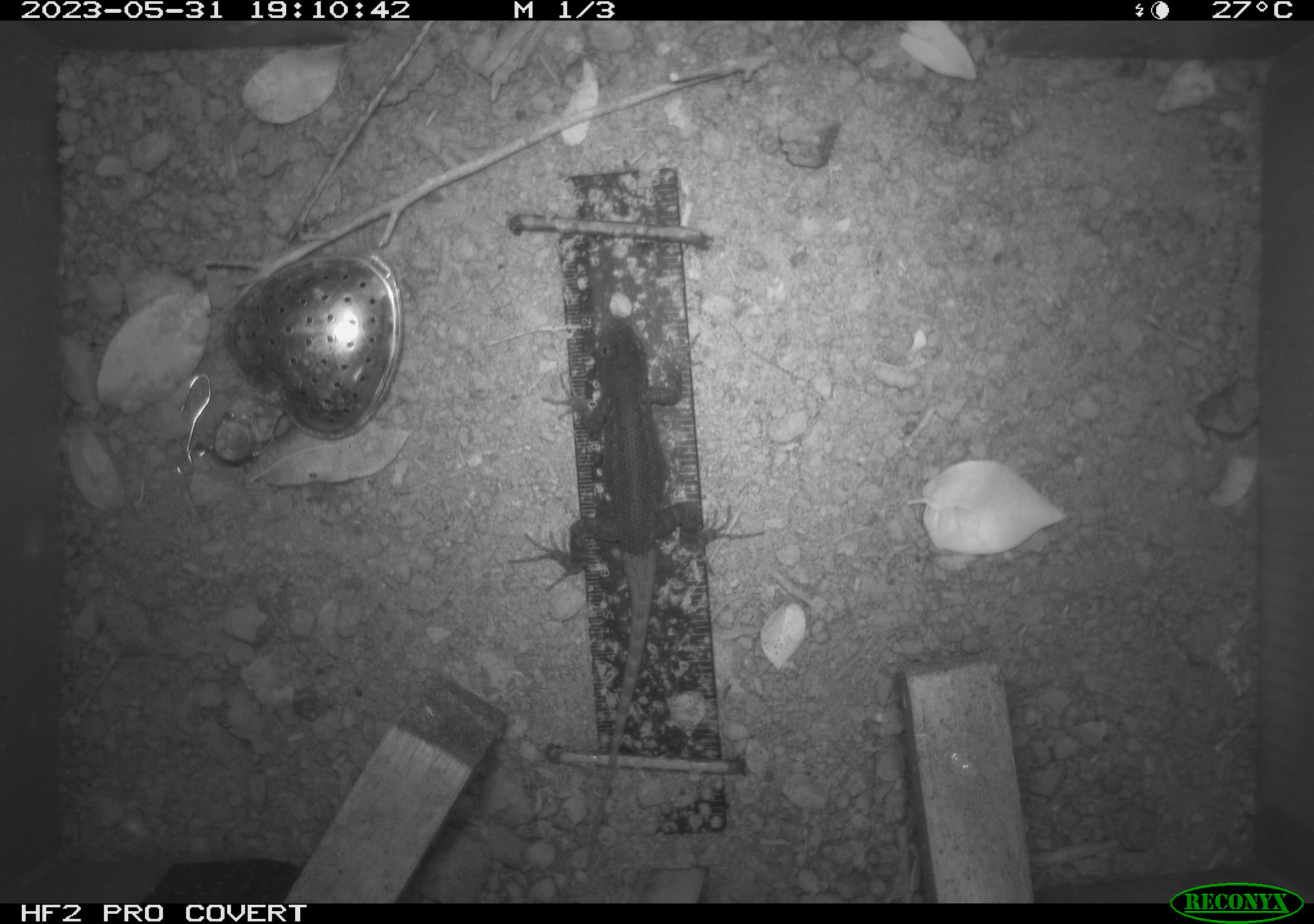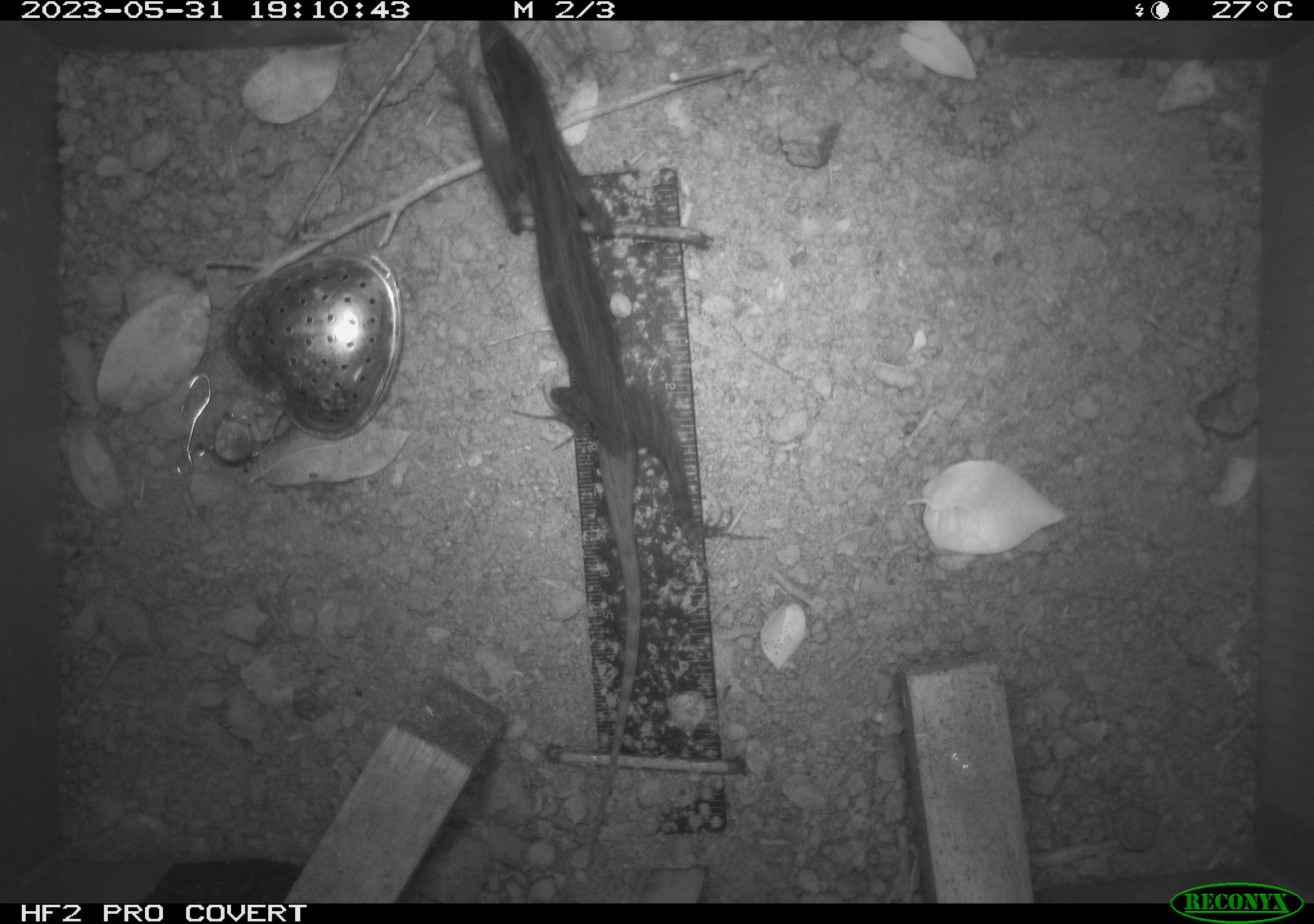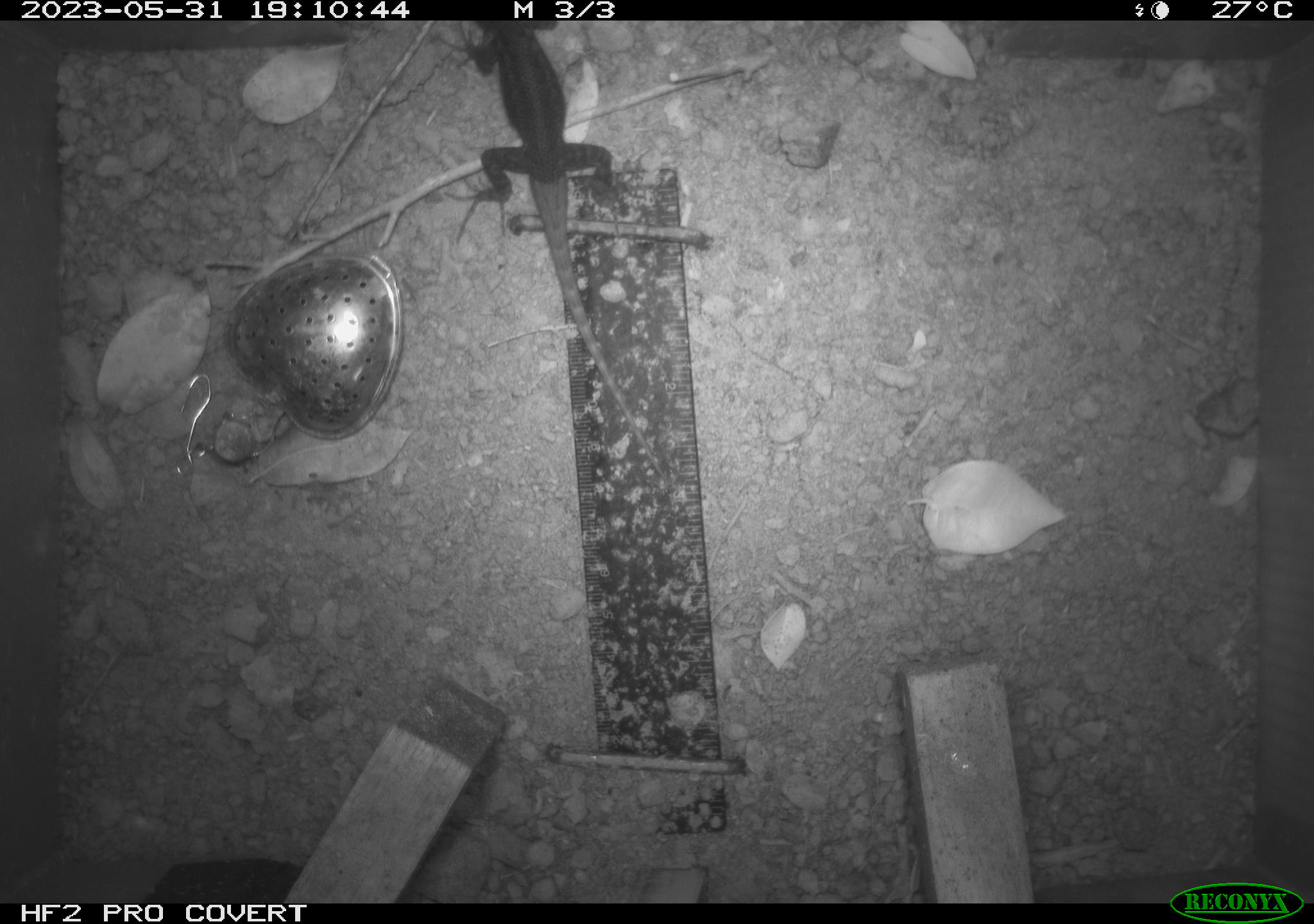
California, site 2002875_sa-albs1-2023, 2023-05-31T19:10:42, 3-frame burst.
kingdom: Animalia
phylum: Chordata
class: Reptilia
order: Squamata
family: Phrynosomatidae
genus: Sceloporus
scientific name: Sceloporus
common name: spiny lizards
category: sceloporus species